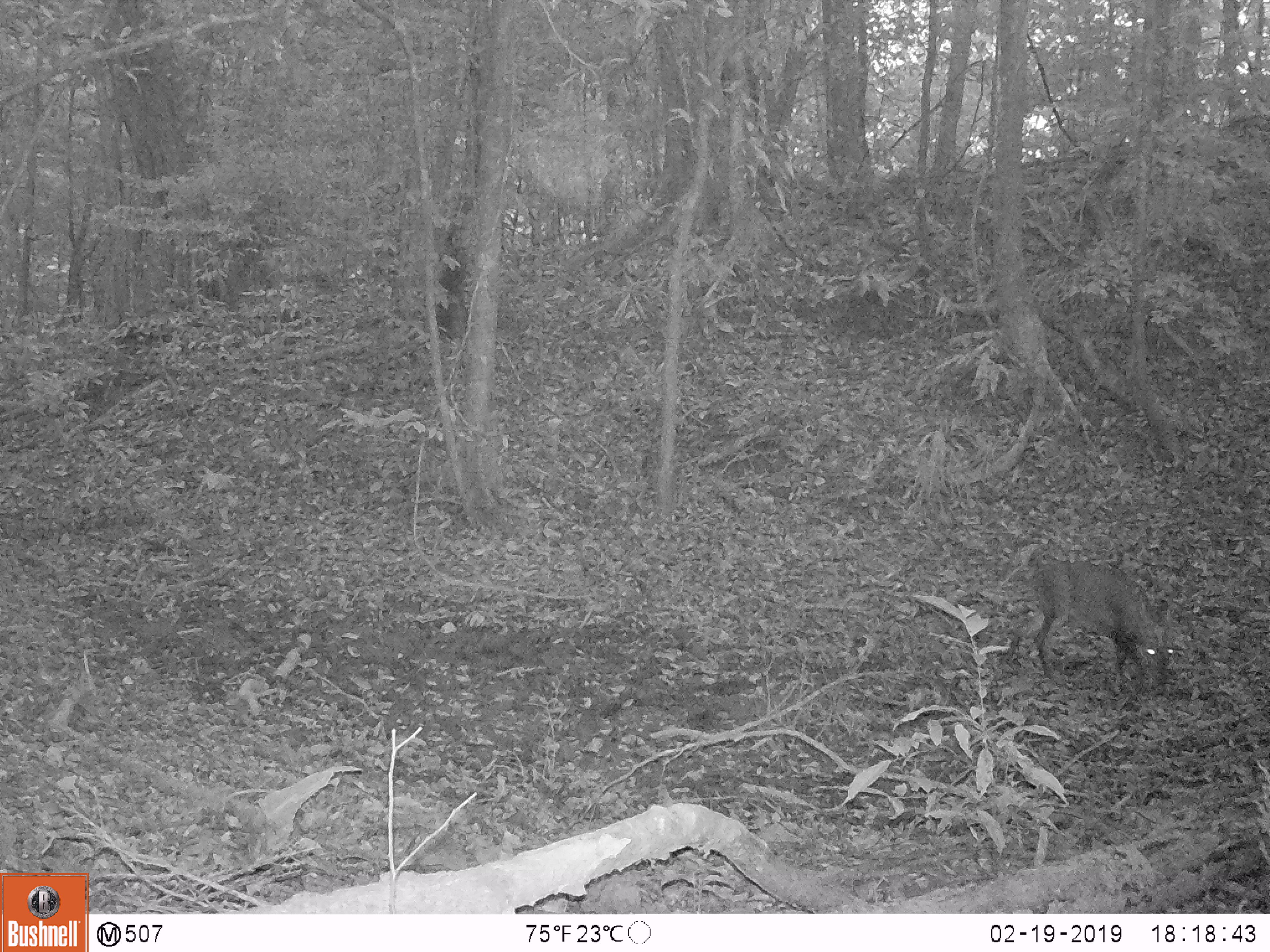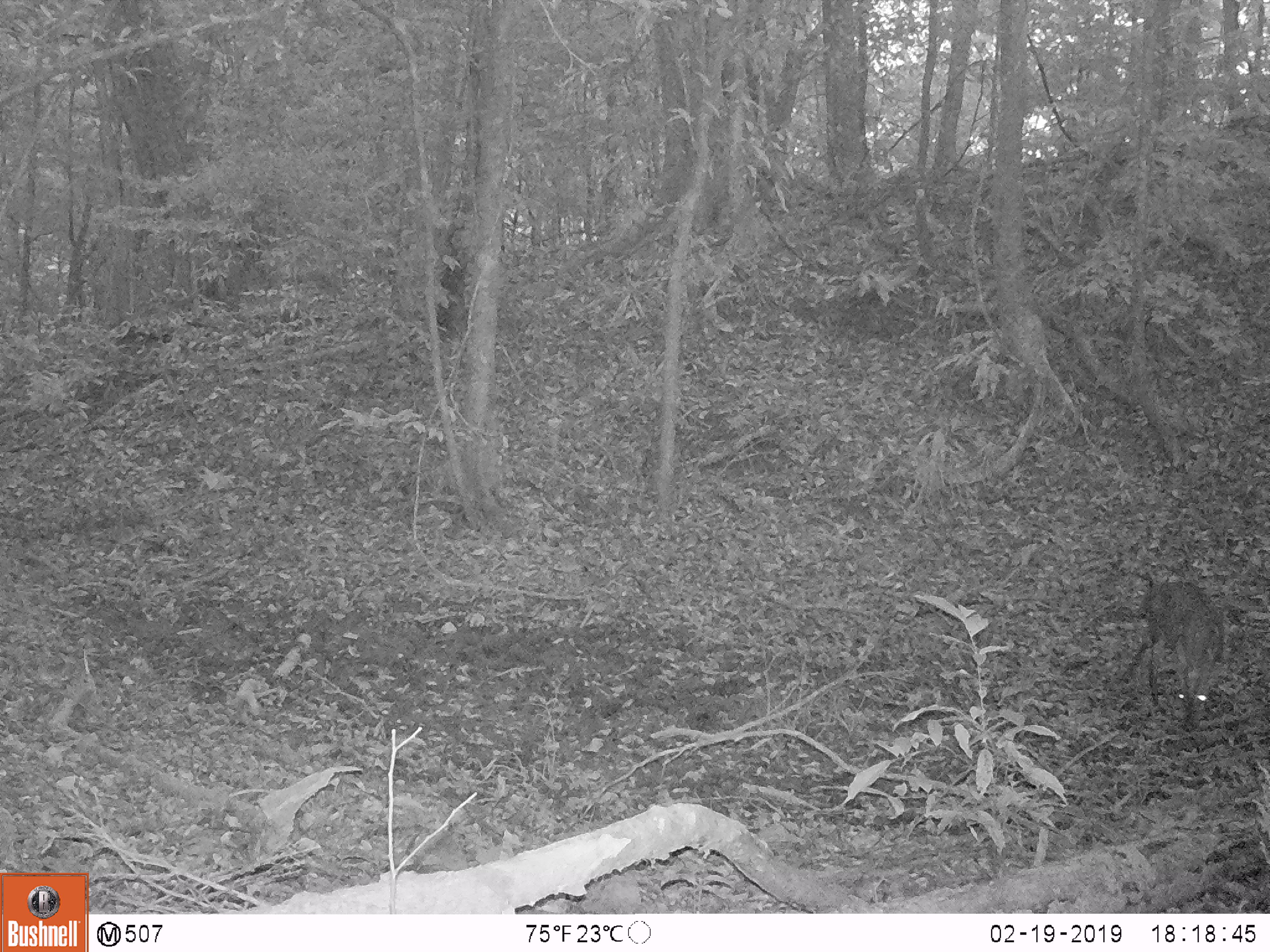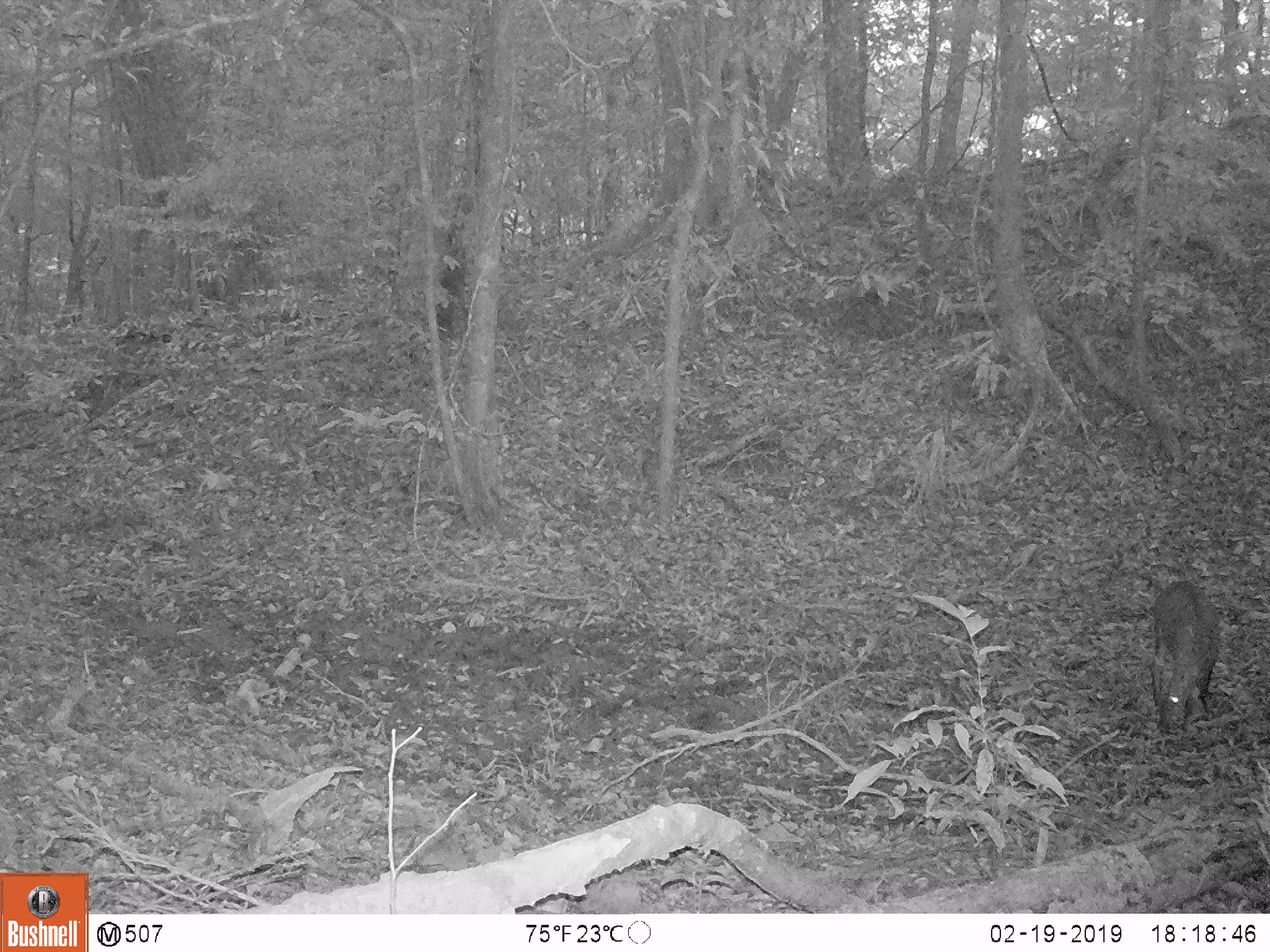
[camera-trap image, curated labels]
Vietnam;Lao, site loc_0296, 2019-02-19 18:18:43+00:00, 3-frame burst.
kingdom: Animalia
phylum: Chordata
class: Mammalia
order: Artiodactyla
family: Cervidae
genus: Muntiacus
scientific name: Muntiacus vuquangensis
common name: large-antlered muntjac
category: large antlered muntjac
Large antlered muntjac (large-antlered muntjac) (Muntiacus vuquangensis). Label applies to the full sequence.